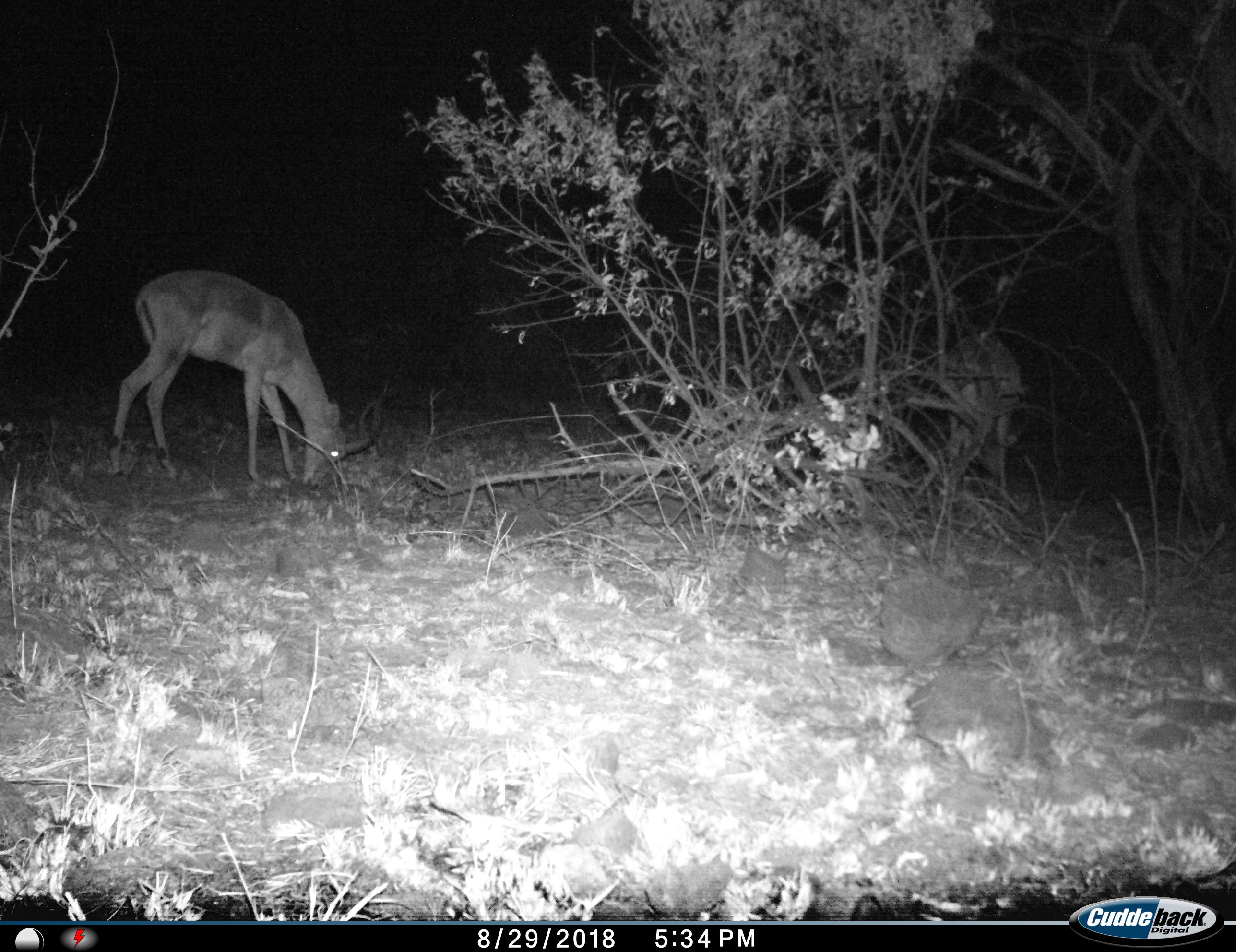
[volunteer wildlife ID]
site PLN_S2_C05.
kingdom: Animalia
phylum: Chordata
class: Mammalia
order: Artiodactyla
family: Bovidae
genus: Aepyceros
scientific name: Aepyceros melampus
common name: impala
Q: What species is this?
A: Impala (Aepyceros melampus).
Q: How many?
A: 1.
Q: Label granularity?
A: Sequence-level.